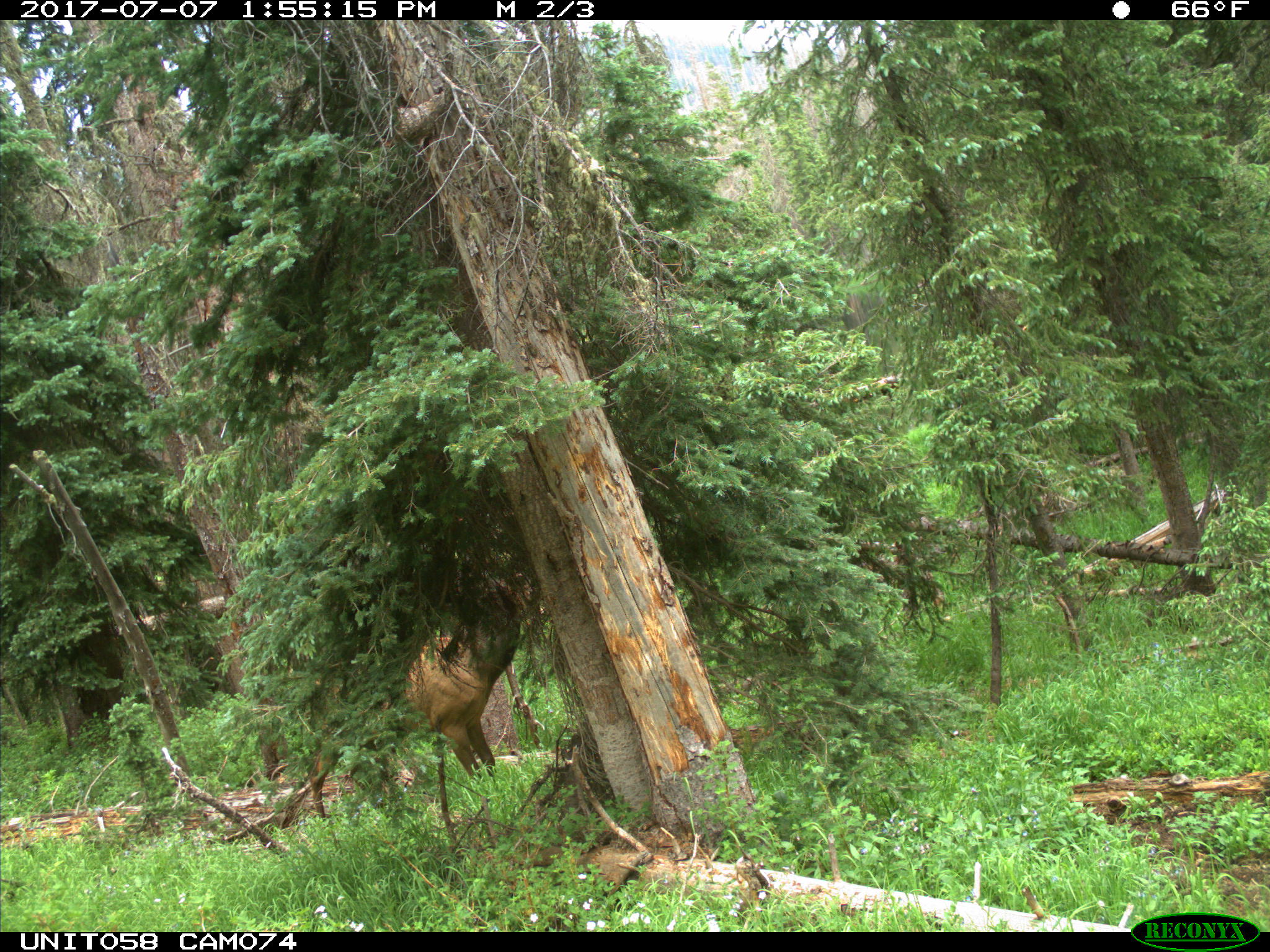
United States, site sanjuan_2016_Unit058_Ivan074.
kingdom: Animalia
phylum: Chordata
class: Mammalia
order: Artiodactyla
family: Cervidae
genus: Cervus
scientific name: Cervus elaphus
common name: red deer